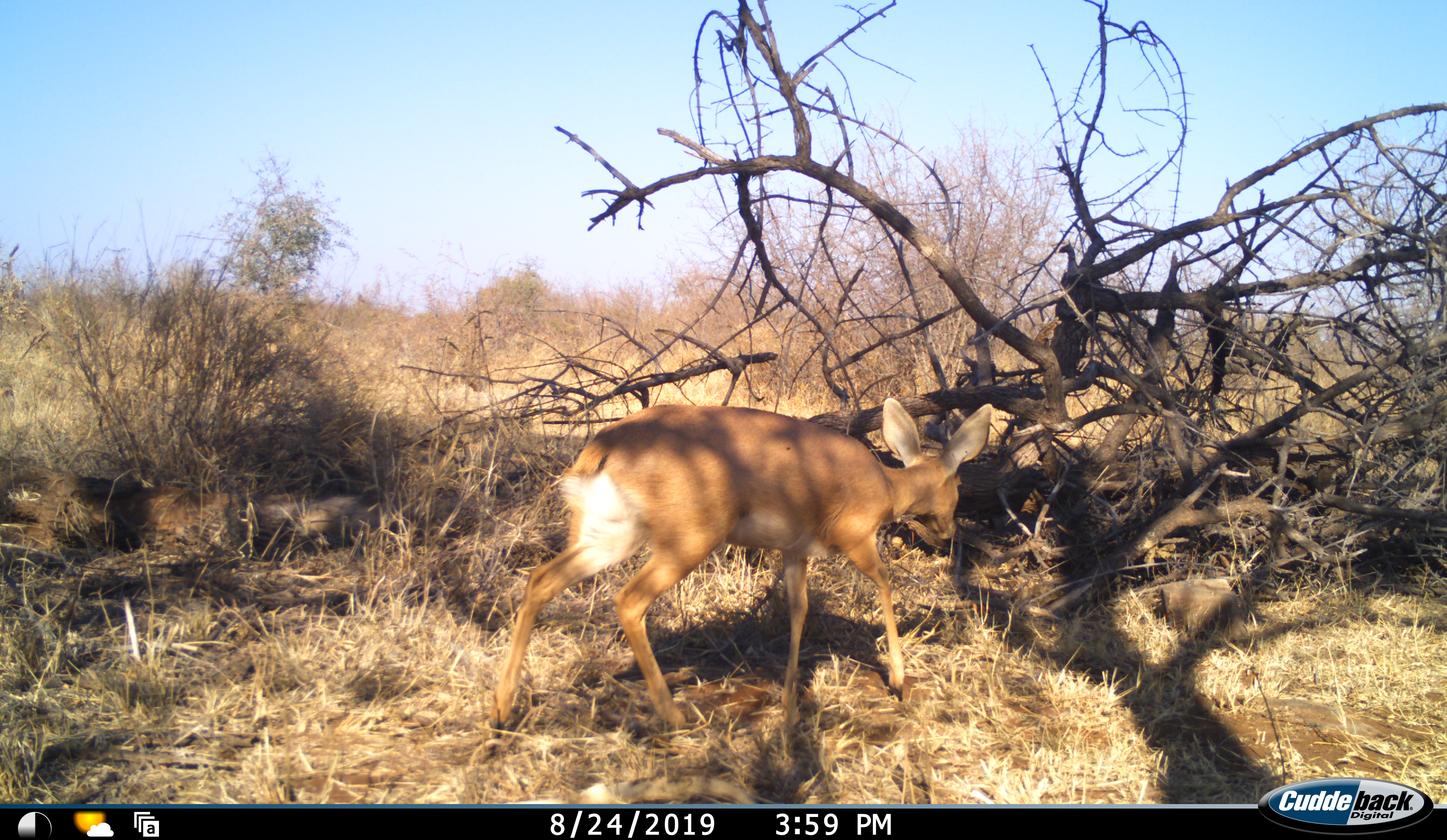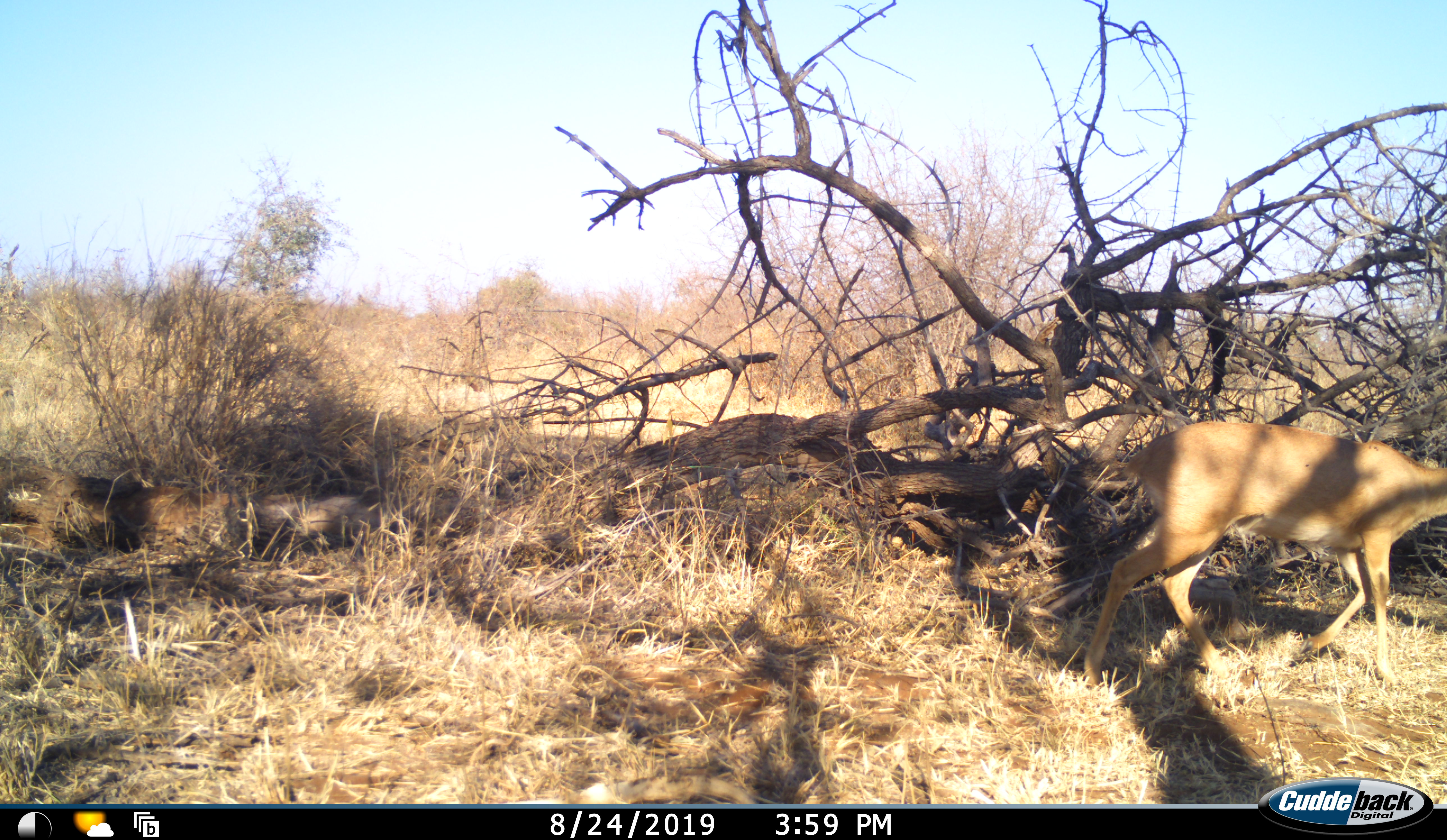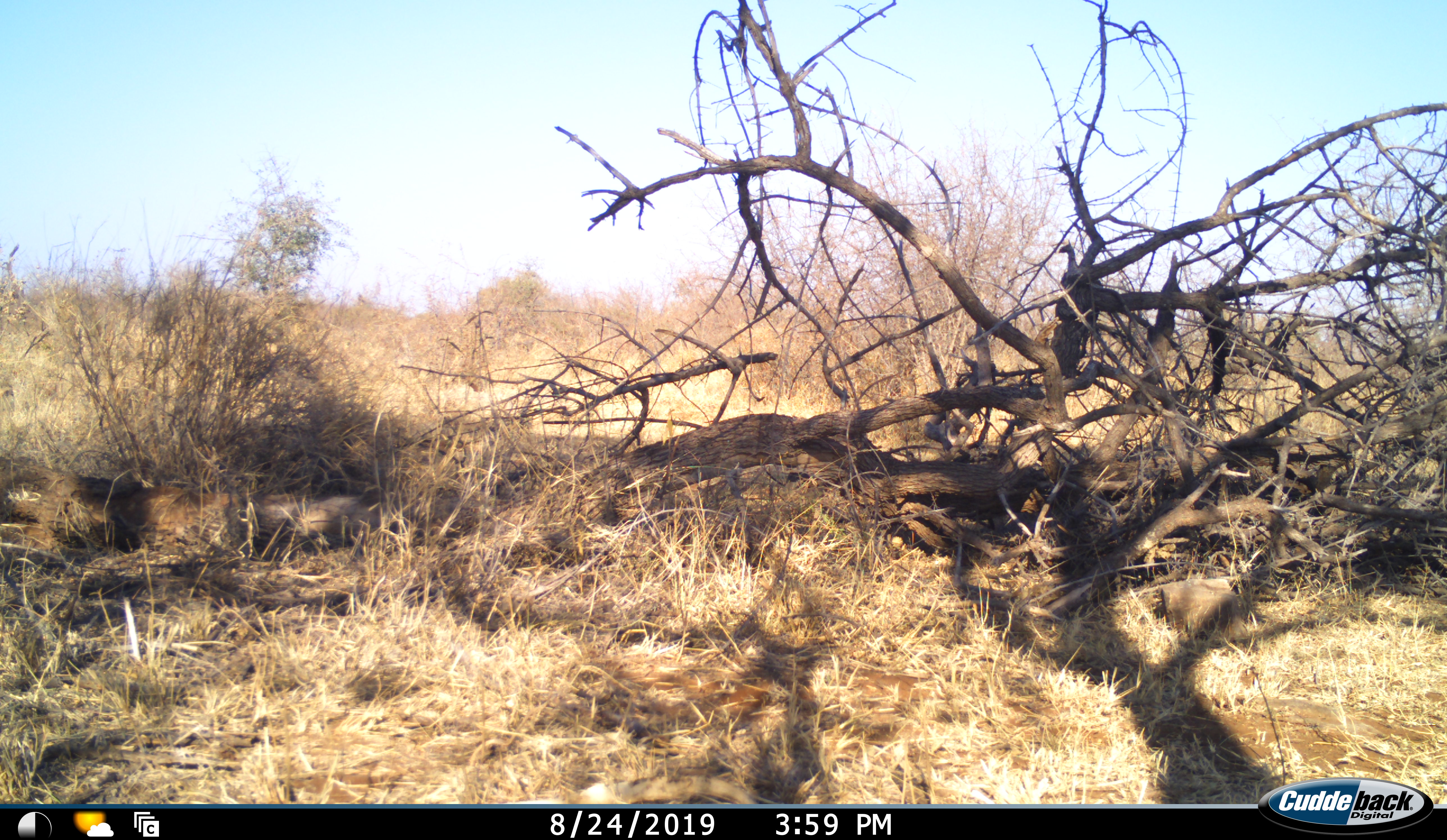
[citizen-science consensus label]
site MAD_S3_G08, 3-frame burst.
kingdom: Animalia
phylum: Chordata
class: Mammalia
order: Artiodactyla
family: Bovidae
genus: Raphicerus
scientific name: Raphicerus campestris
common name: steenbok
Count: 1.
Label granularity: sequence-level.